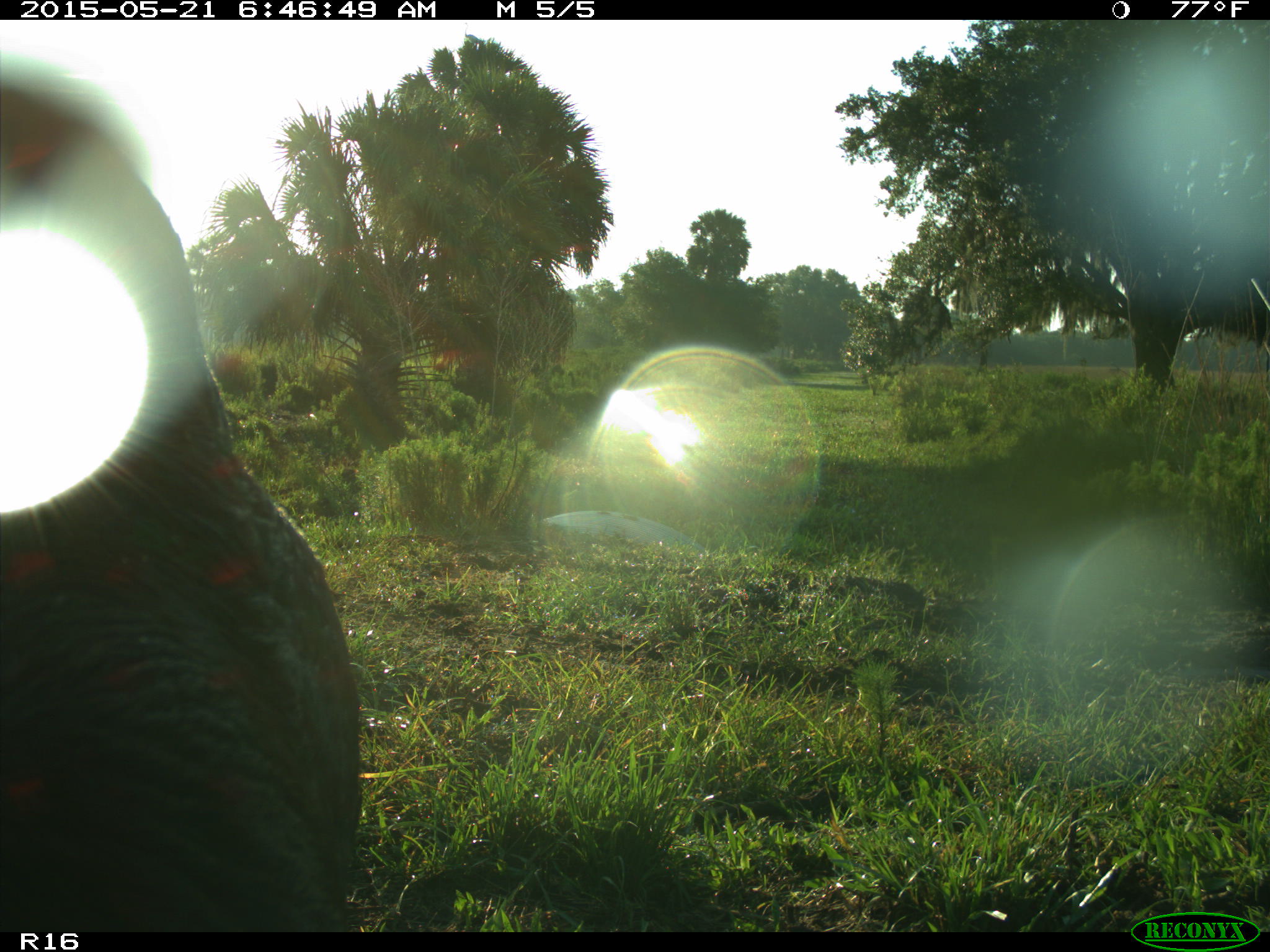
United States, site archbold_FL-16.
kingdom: Animalia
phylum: Chordata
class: Mammalia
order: Artiodactyla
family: Bovidae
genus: Bos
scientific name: Bos taurus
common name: domestic cow